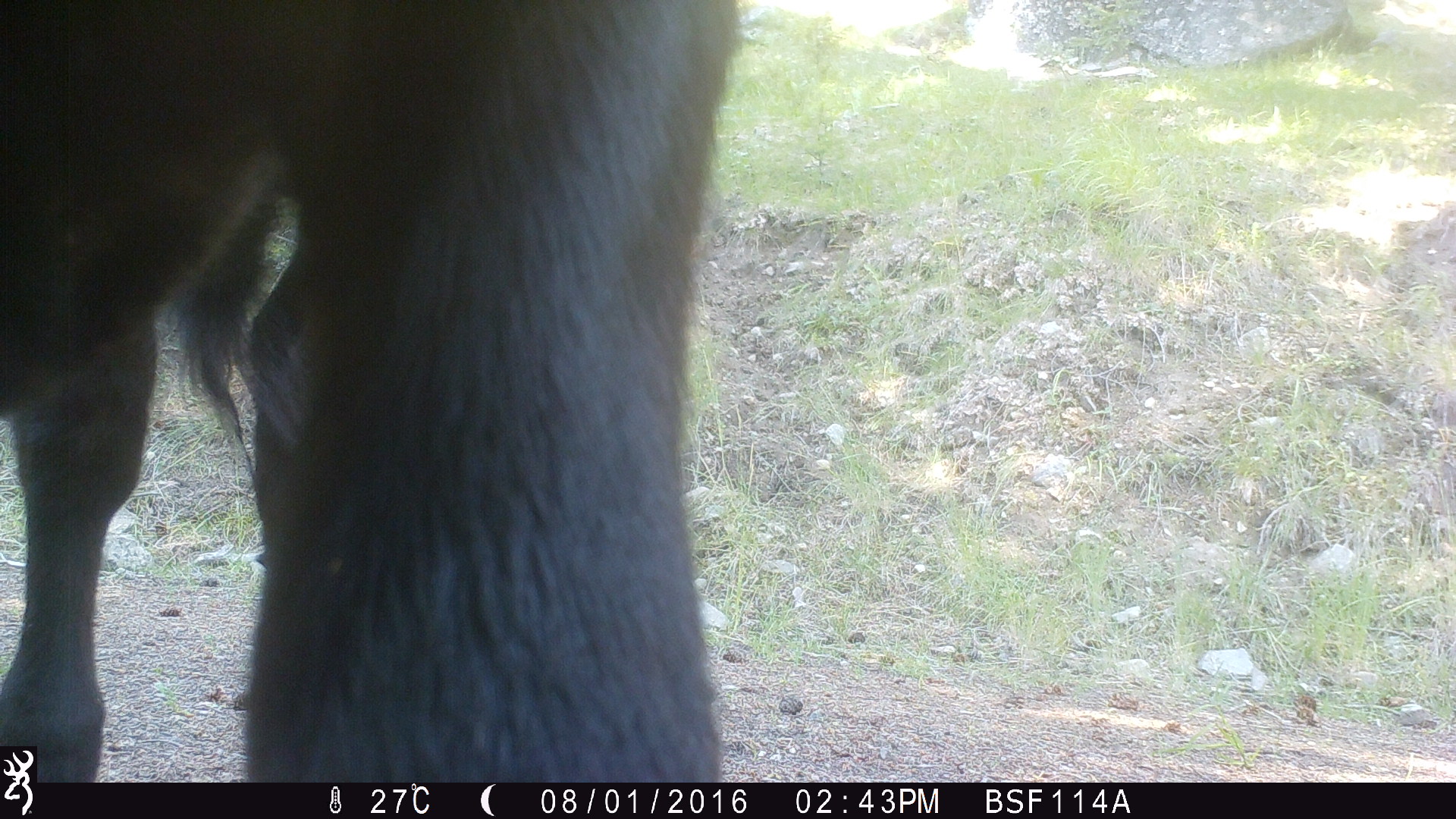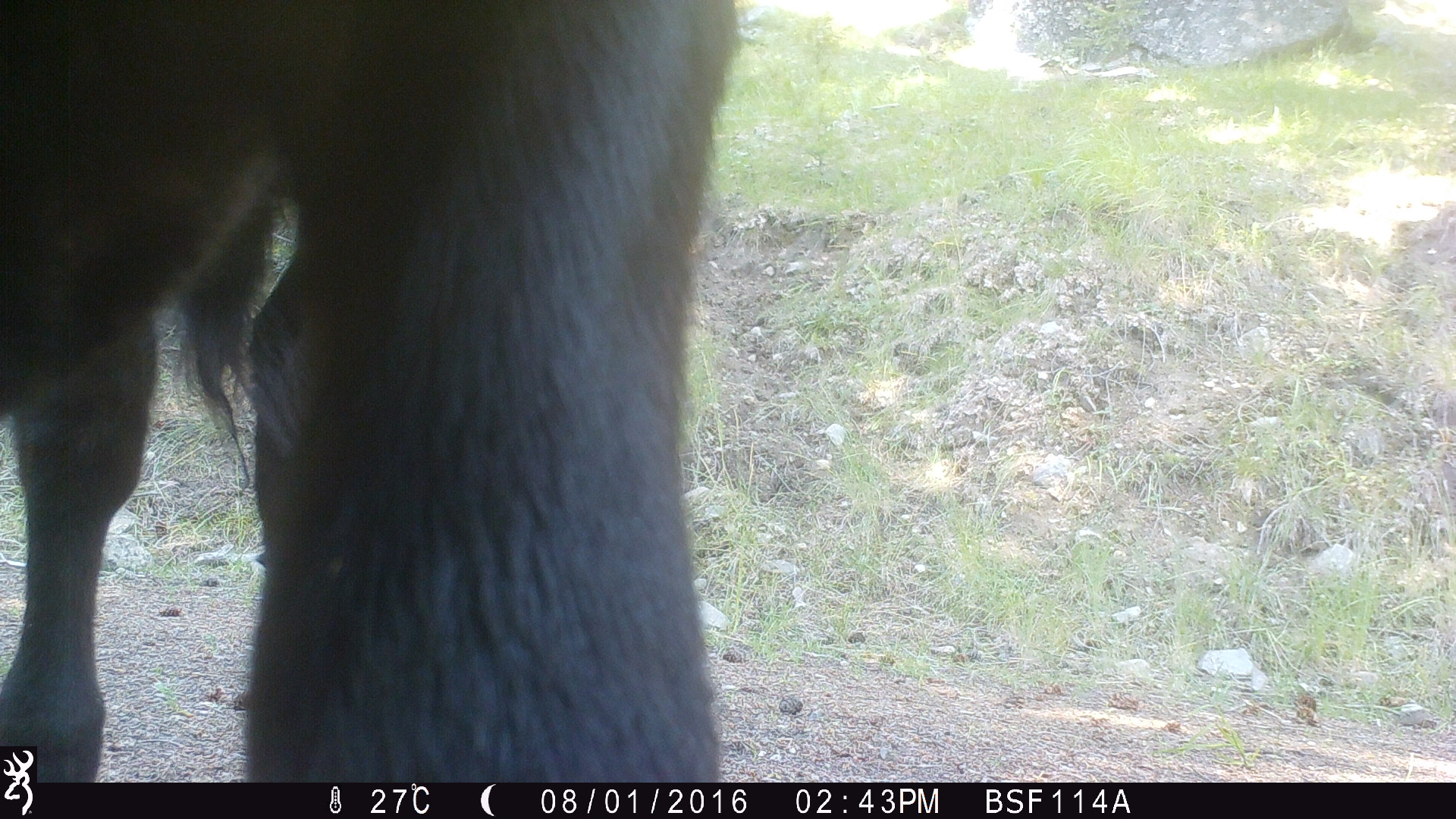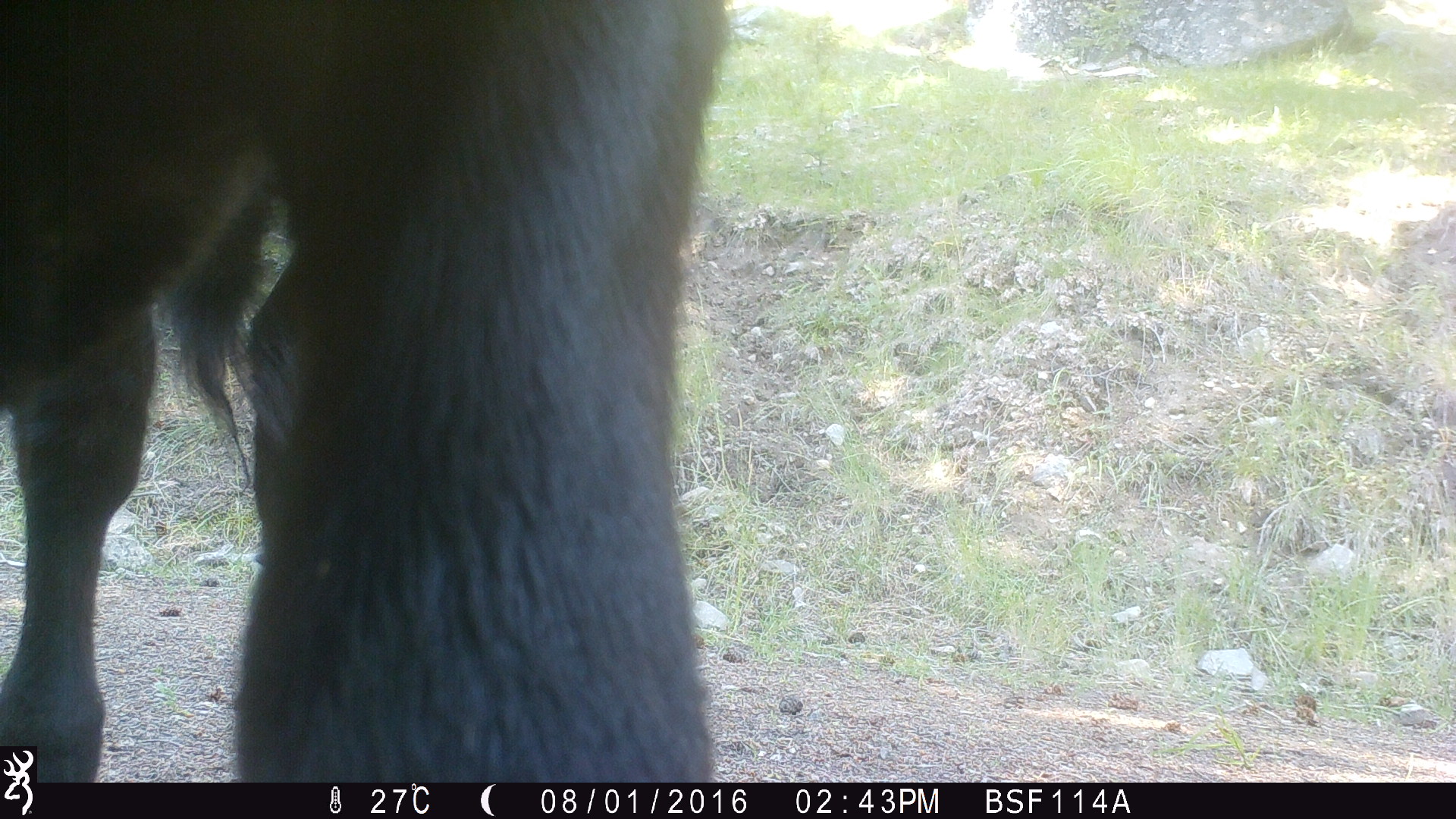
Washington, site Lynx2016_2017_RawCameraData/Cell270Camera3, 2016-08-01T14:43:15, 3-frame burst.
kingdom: Animalia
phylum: Chordata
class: Mammalia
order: Artiodactyla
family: Bovidae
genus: Bos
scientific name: Bos taurus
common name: domestic cattle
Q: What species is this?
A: Domestic cattle (Bos taurus).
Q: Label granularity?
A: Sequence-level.